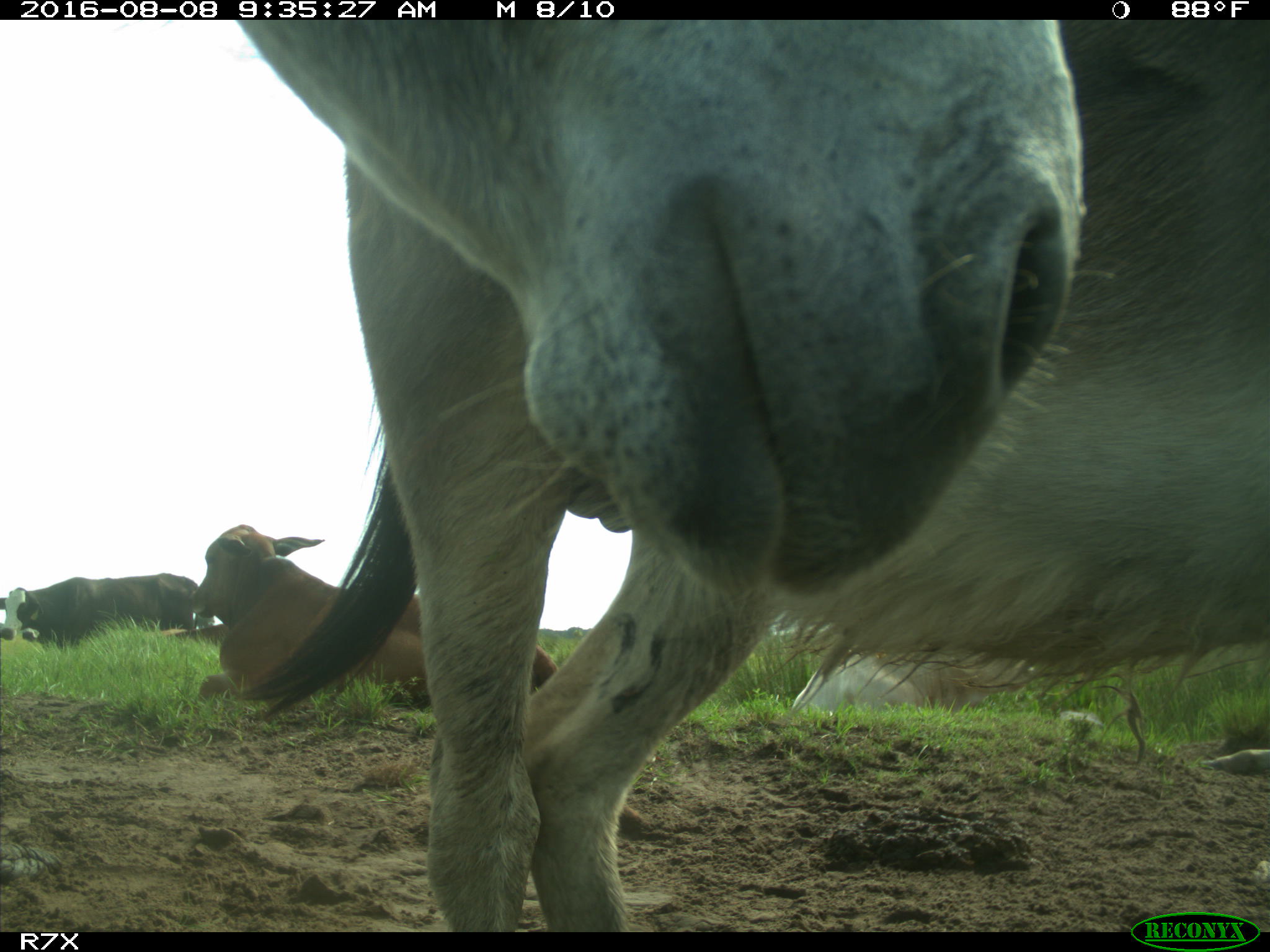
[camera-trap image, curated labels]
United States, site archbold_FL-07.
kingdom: Animalia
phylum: Chordata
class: Mammalia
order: Artiodactyla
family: Bovidae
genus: Bos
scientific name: Bos taurus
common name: domestic cow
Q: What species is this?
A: Bos taurus (domestic cow).